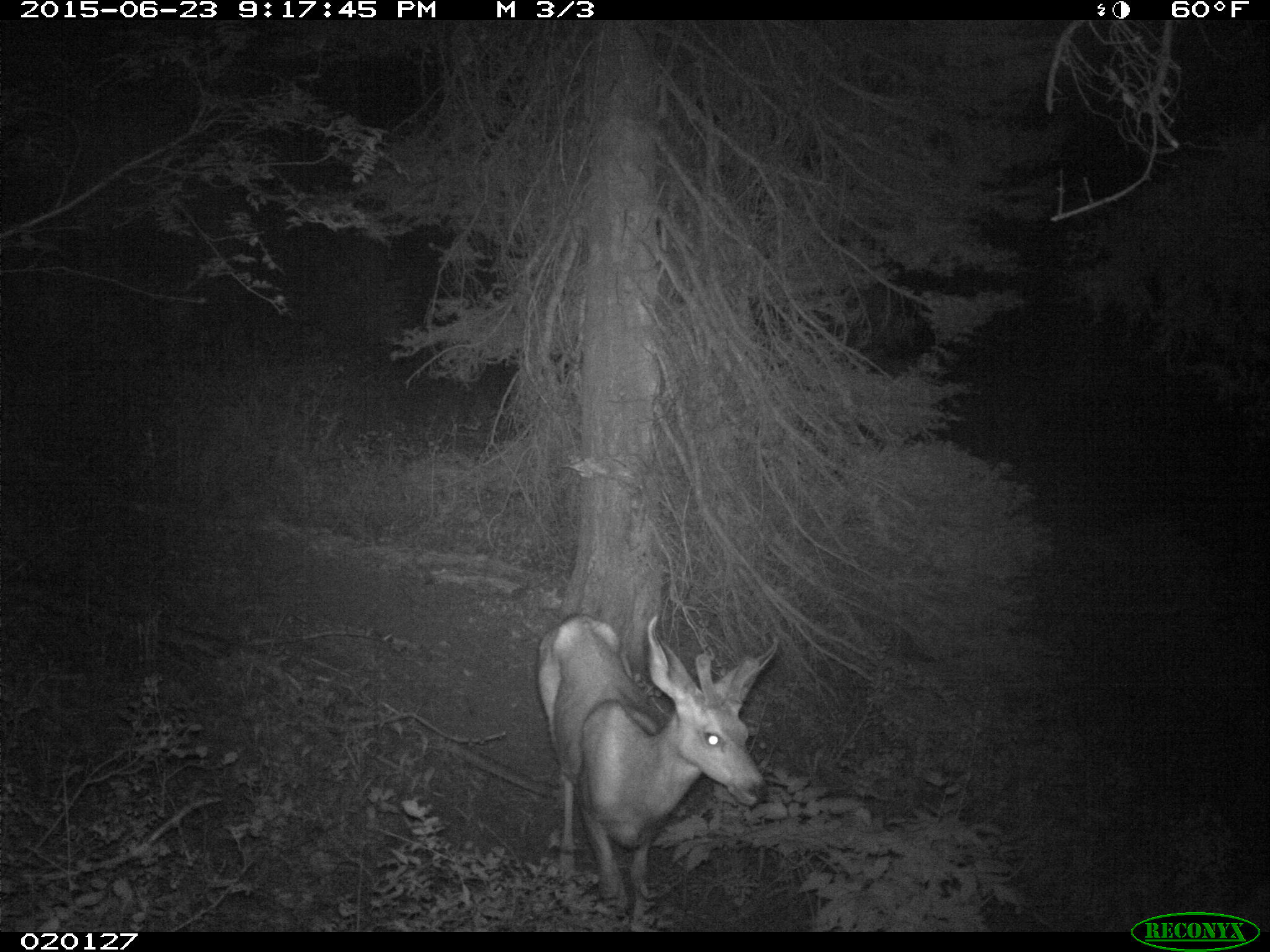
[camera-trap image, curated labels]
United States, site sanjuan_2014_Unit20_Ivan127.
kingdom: Animalia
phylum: Chordata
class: Mammalia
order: Artiodactyla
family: Cervidae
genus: Odocoileus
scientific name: Odocoileus hemionus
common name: mule deer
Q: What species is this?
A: Odocoileus hemionus (mule deer).